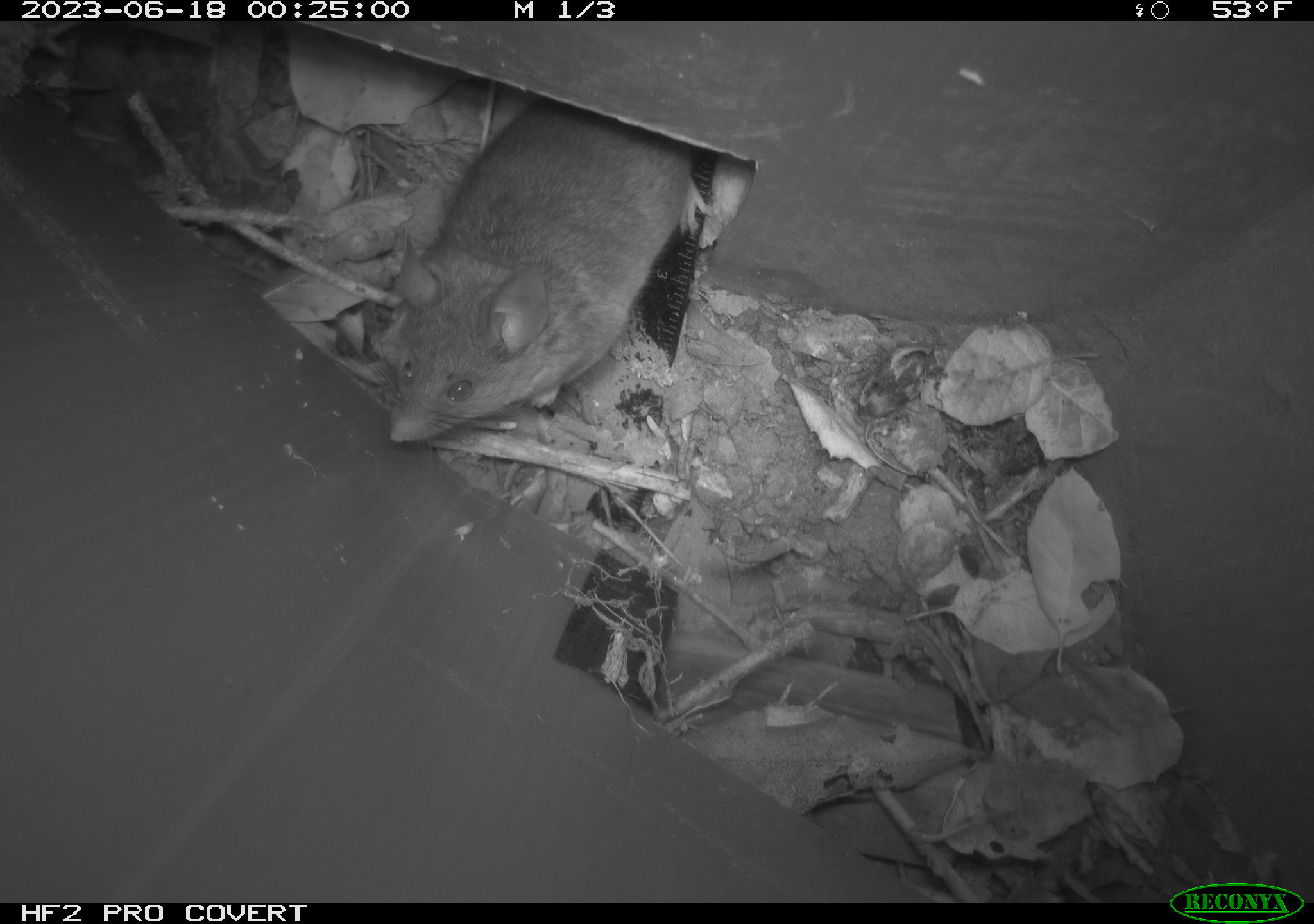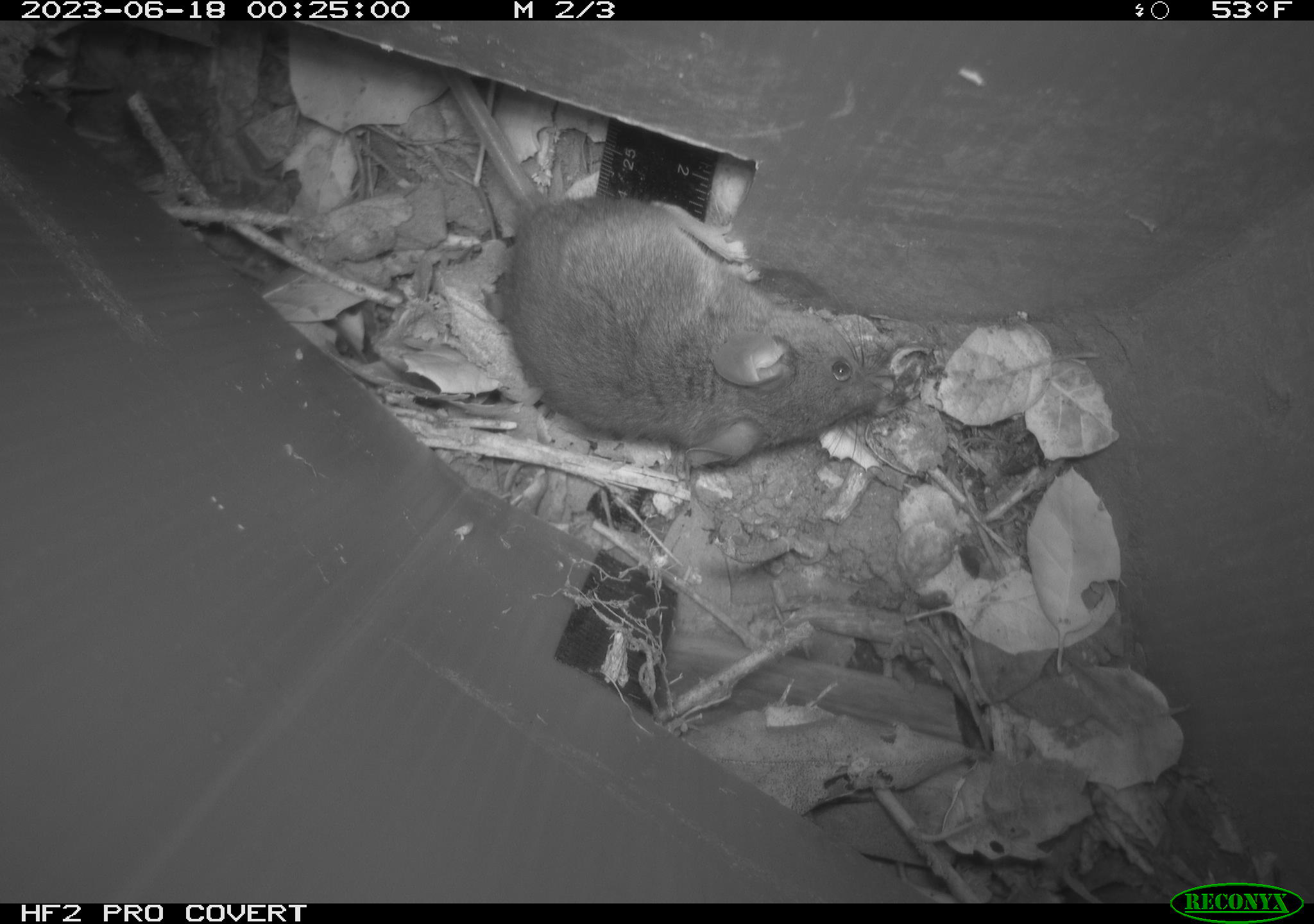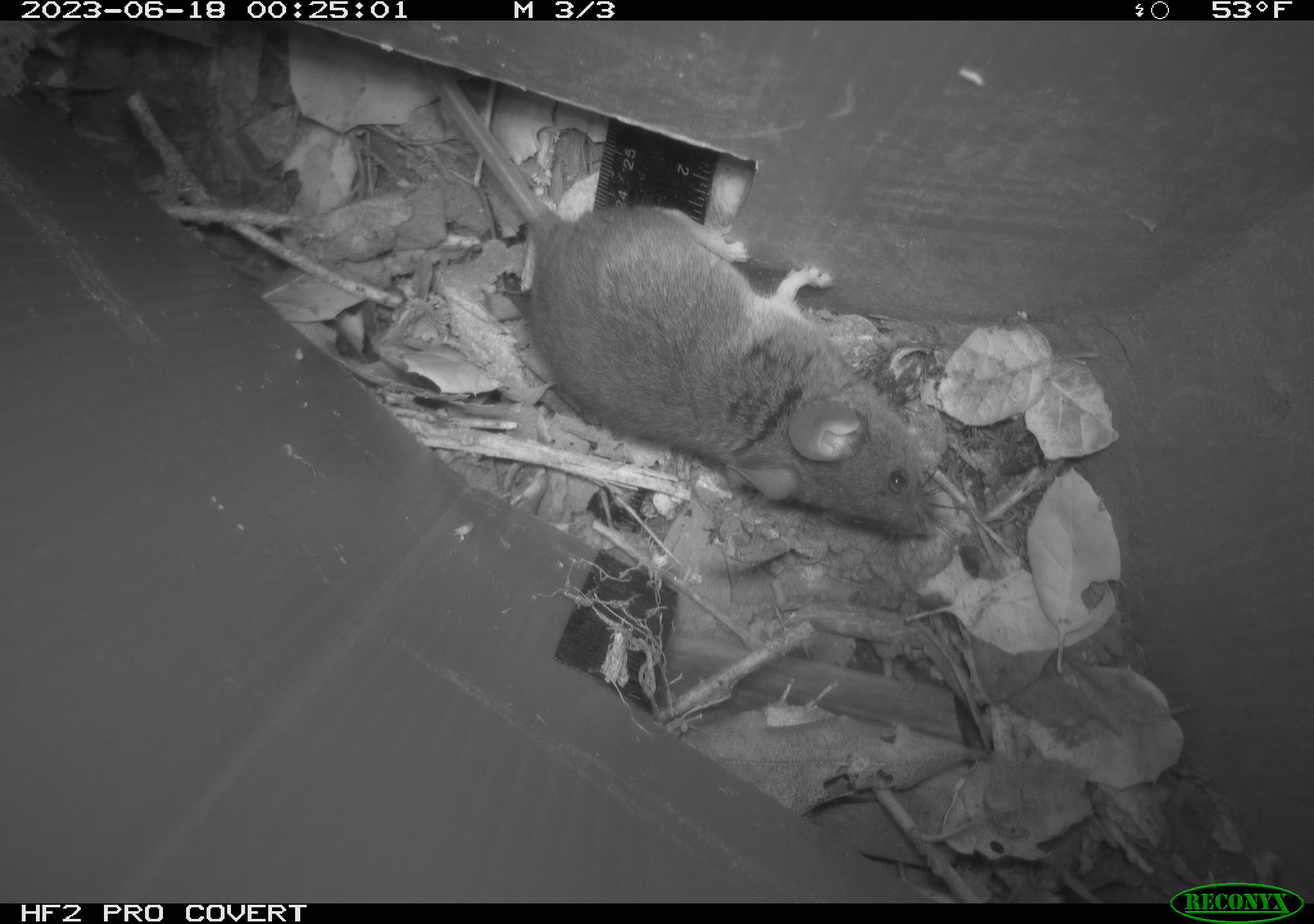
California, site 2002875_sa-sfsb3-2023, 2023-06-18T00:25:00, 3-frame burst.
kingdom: Animalia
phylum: Chordata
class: Mammalia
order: Rodentia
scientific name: Rodentia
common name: mouse species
Mouse species (Rodentia).